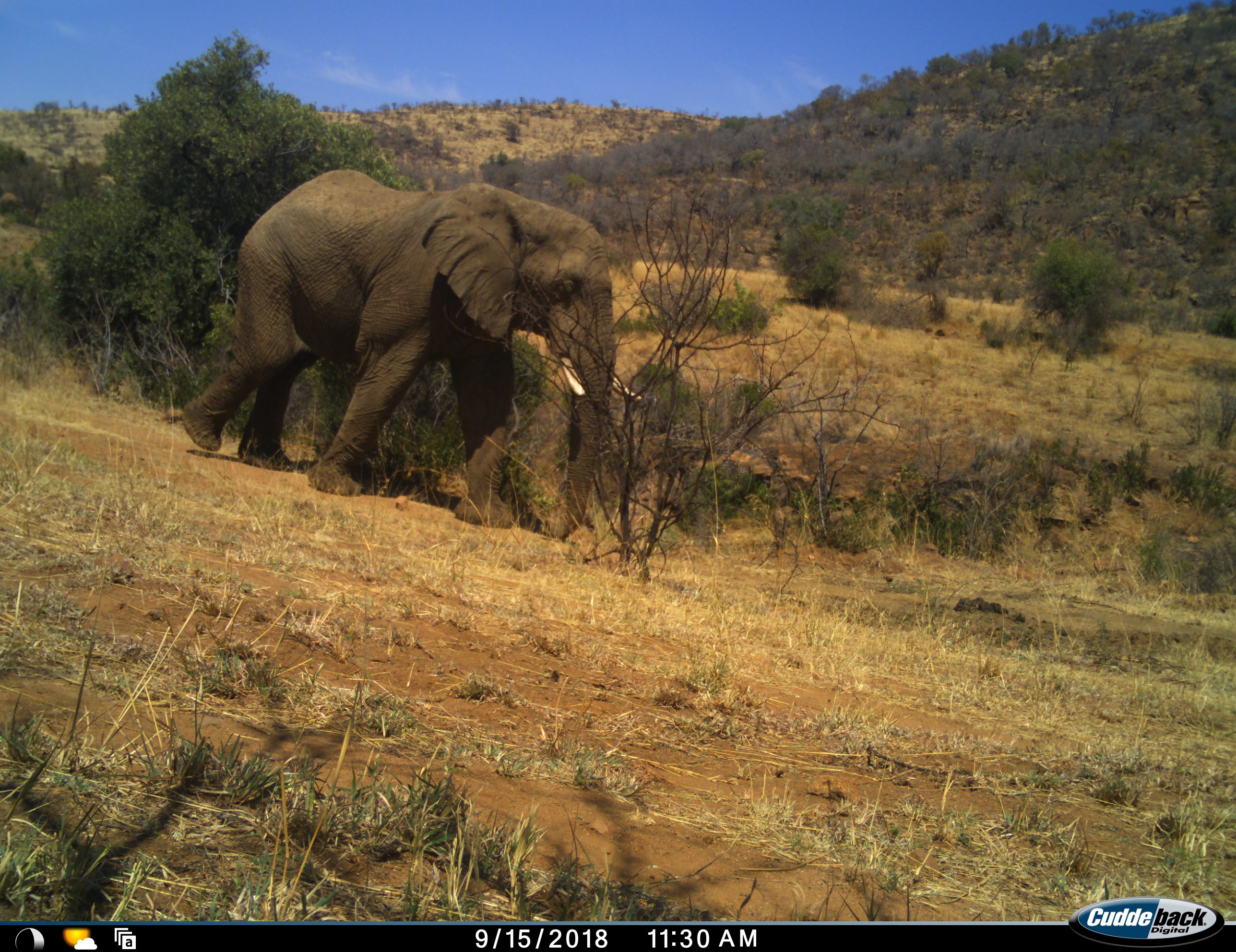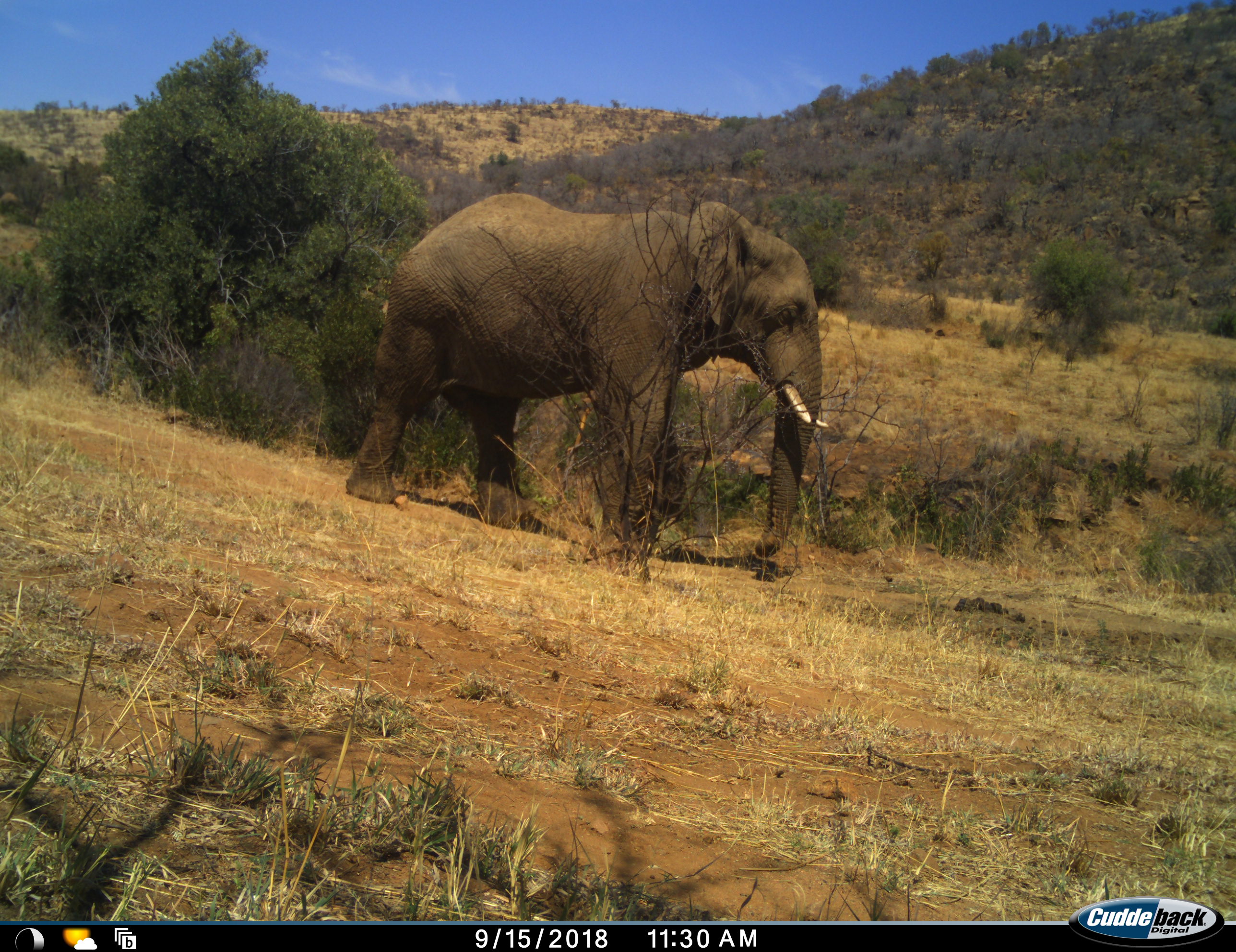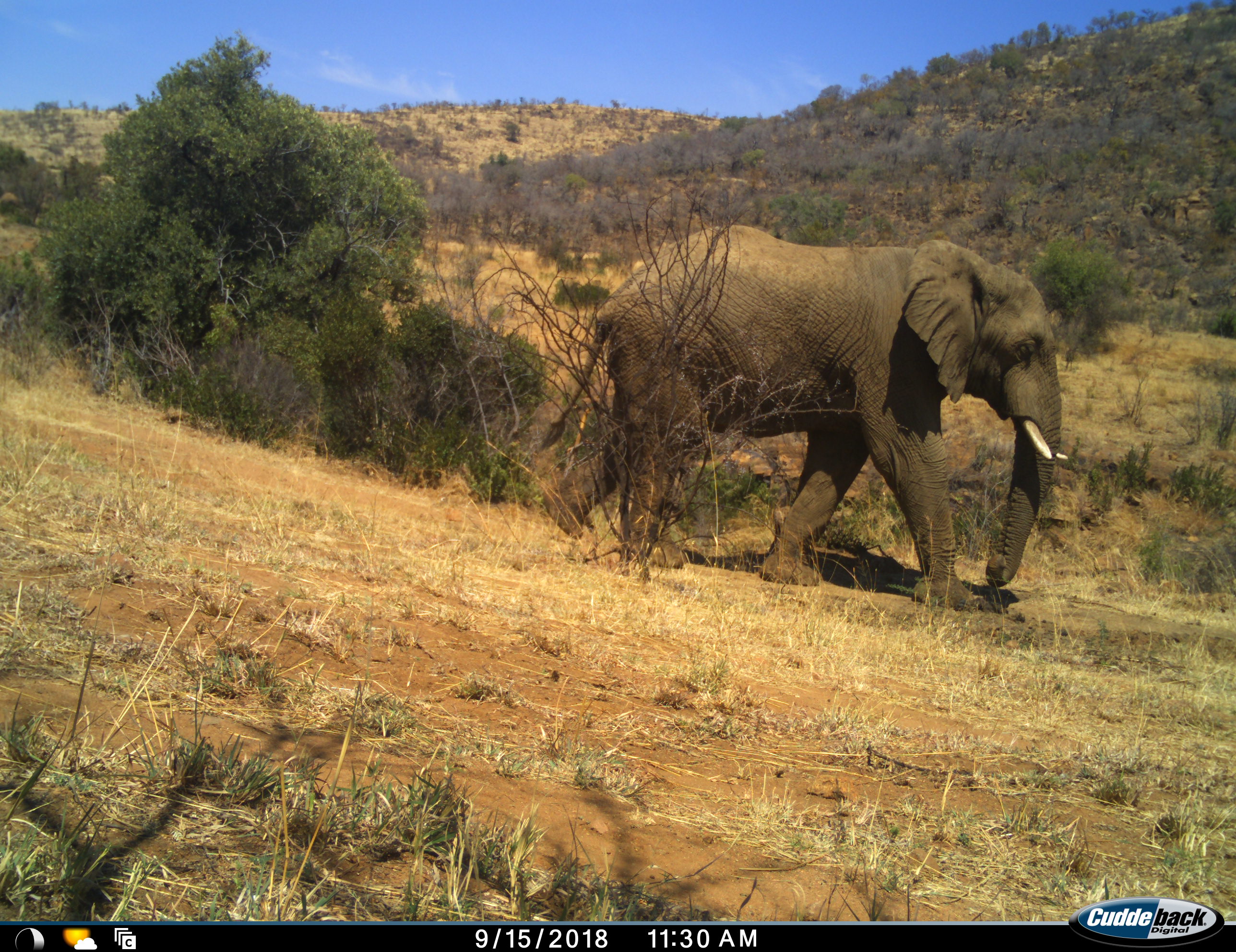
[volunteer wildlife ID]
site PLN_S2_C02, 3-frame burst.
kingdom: Animalia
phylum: Chordata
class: Mammalia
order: Proboscidea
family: Elephantidae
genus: Loxodonta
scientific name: Loxodonta africana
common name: african bush elephant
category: elephant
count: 1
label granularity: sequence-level